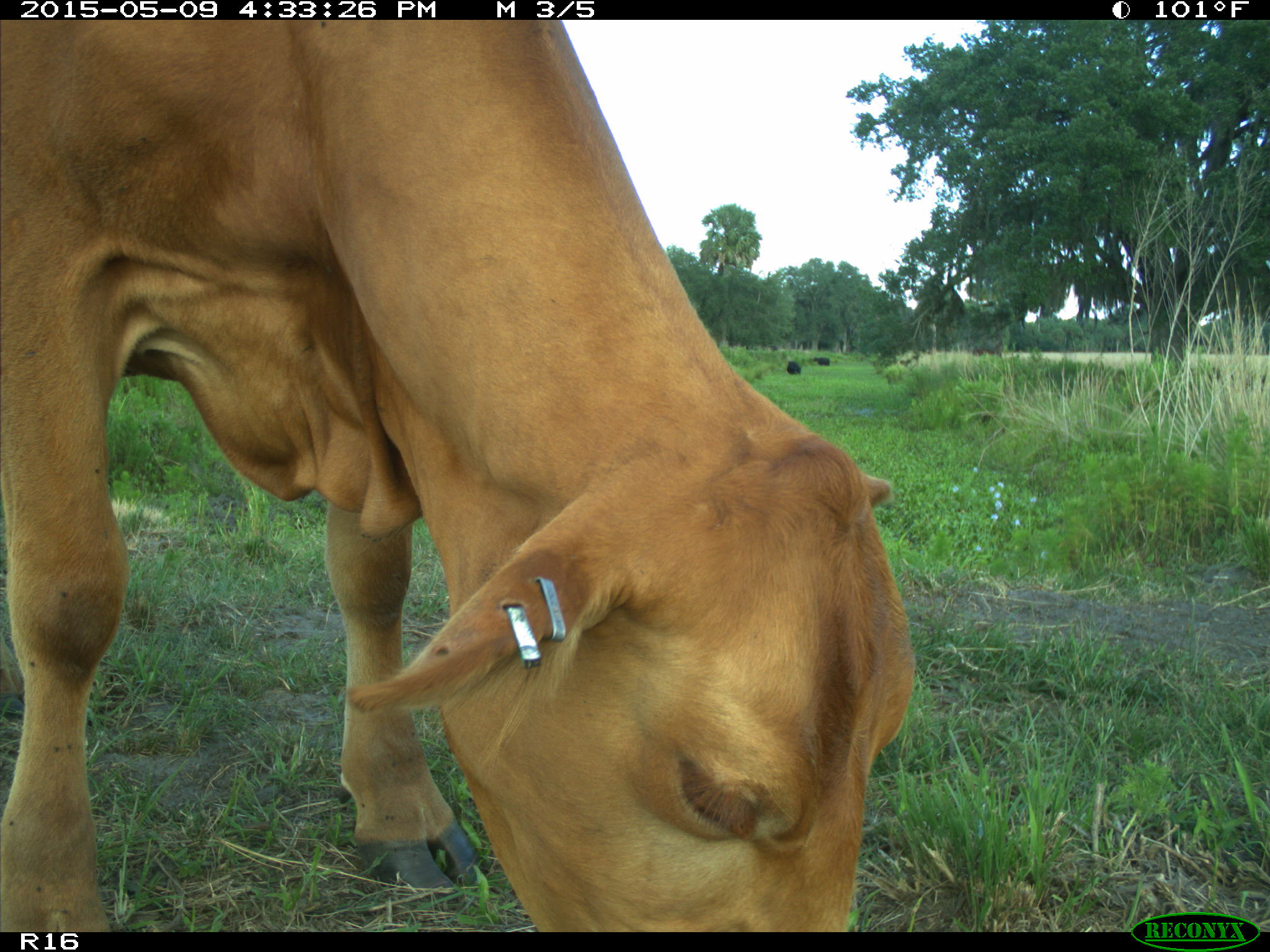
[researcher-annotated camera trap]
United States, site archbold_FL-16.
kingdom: Animalia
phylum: Chordata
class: Mammalia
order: Artiodactyla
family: Bovidae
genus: Bos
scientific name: Bos taurus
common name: domestic cow